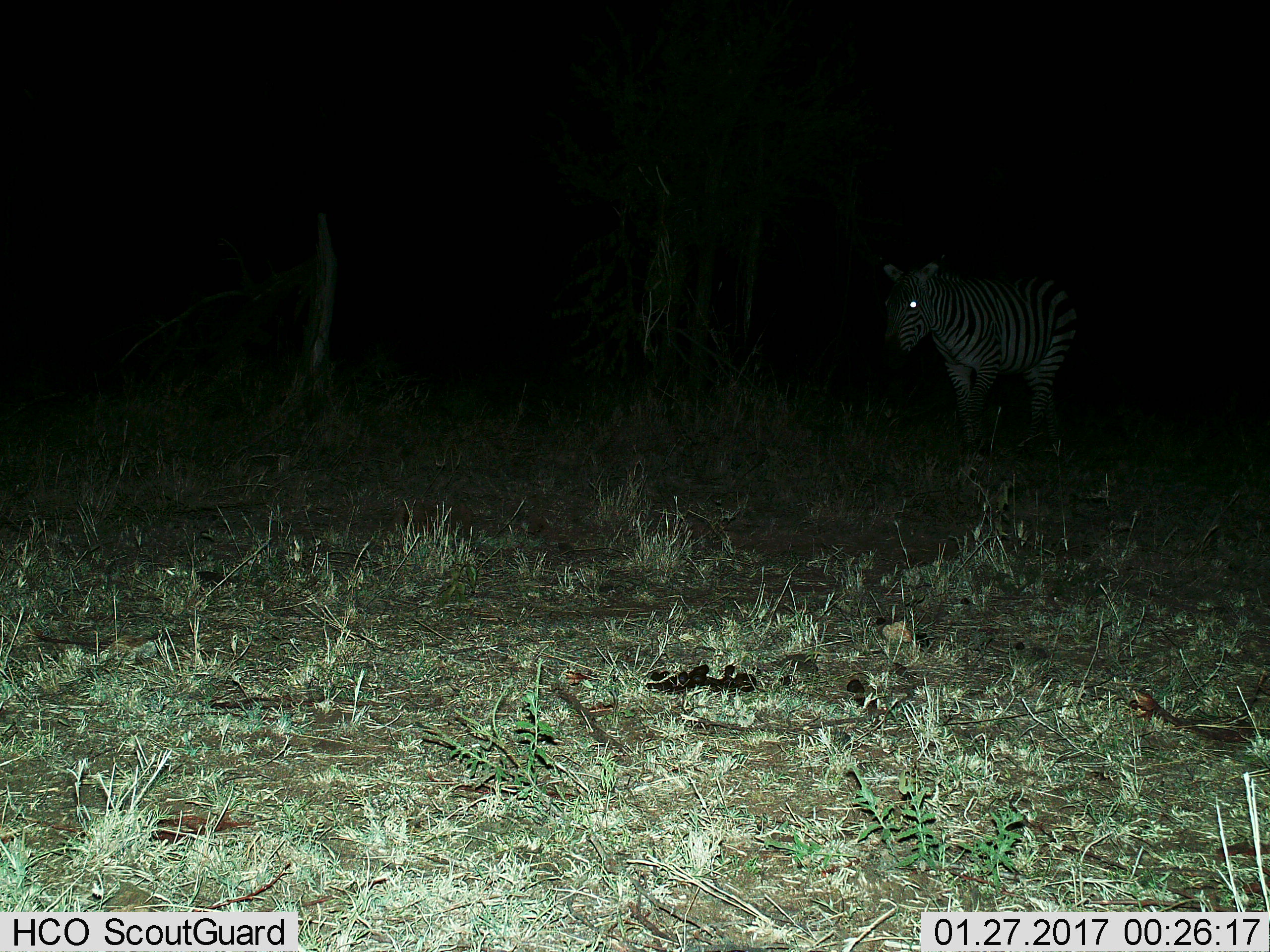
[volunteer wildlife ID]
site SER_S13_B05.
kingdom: Animalia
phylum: Chordata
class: Mammalia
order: Perissodactyla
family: Equidae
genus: Equus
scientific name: Equus quagga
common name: plains zebra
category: zebraplains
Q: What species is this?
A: Zebraplains (plains zebra) (Equus quagga).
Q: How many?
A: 1.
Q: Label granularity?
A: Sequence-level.